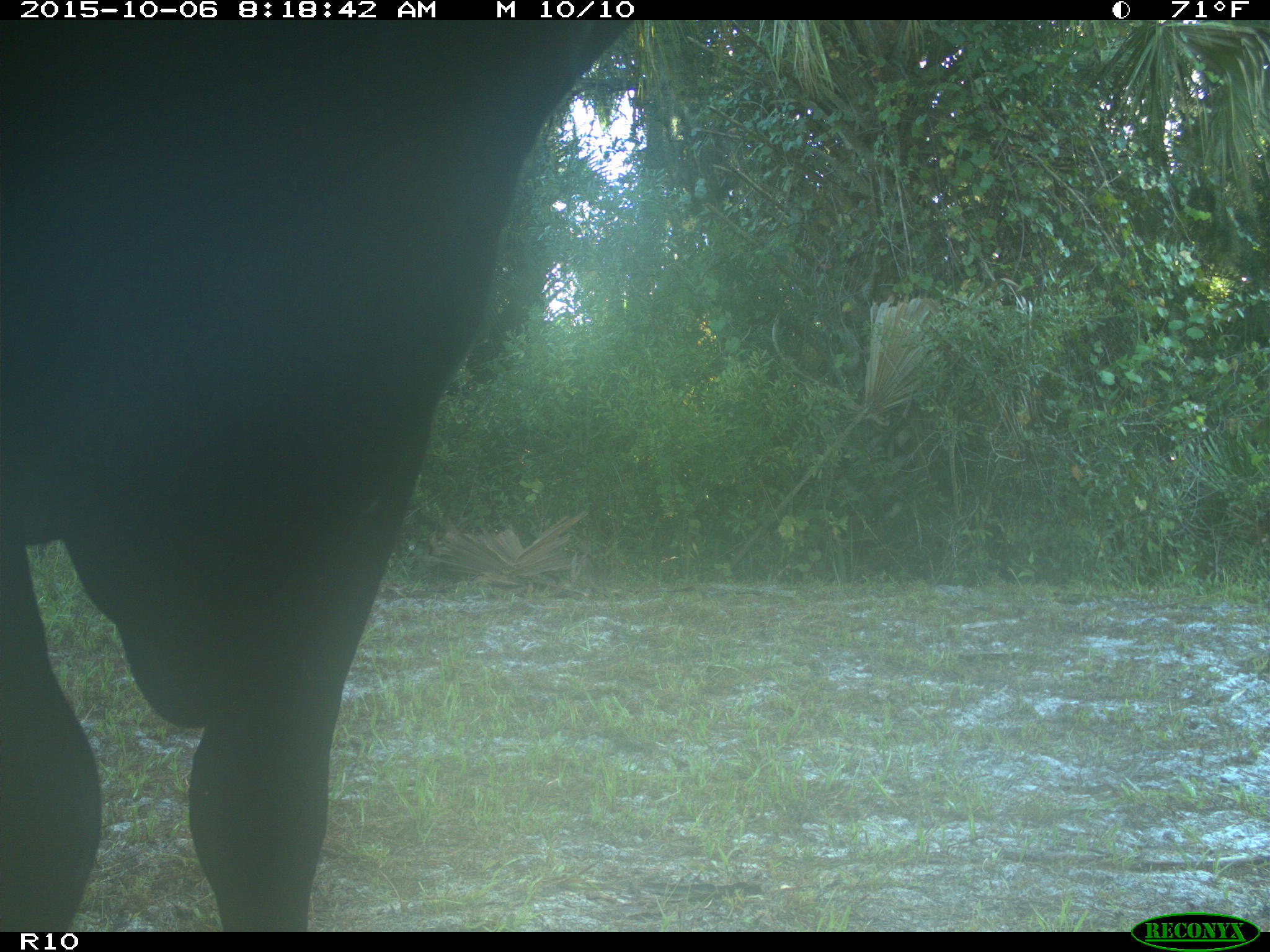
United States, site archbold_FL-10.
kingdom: Animalia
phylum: Chordata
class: Mammalia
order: Artiodactyla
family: Bovidae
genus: Bos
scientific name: Bos taurus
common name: domestic cow